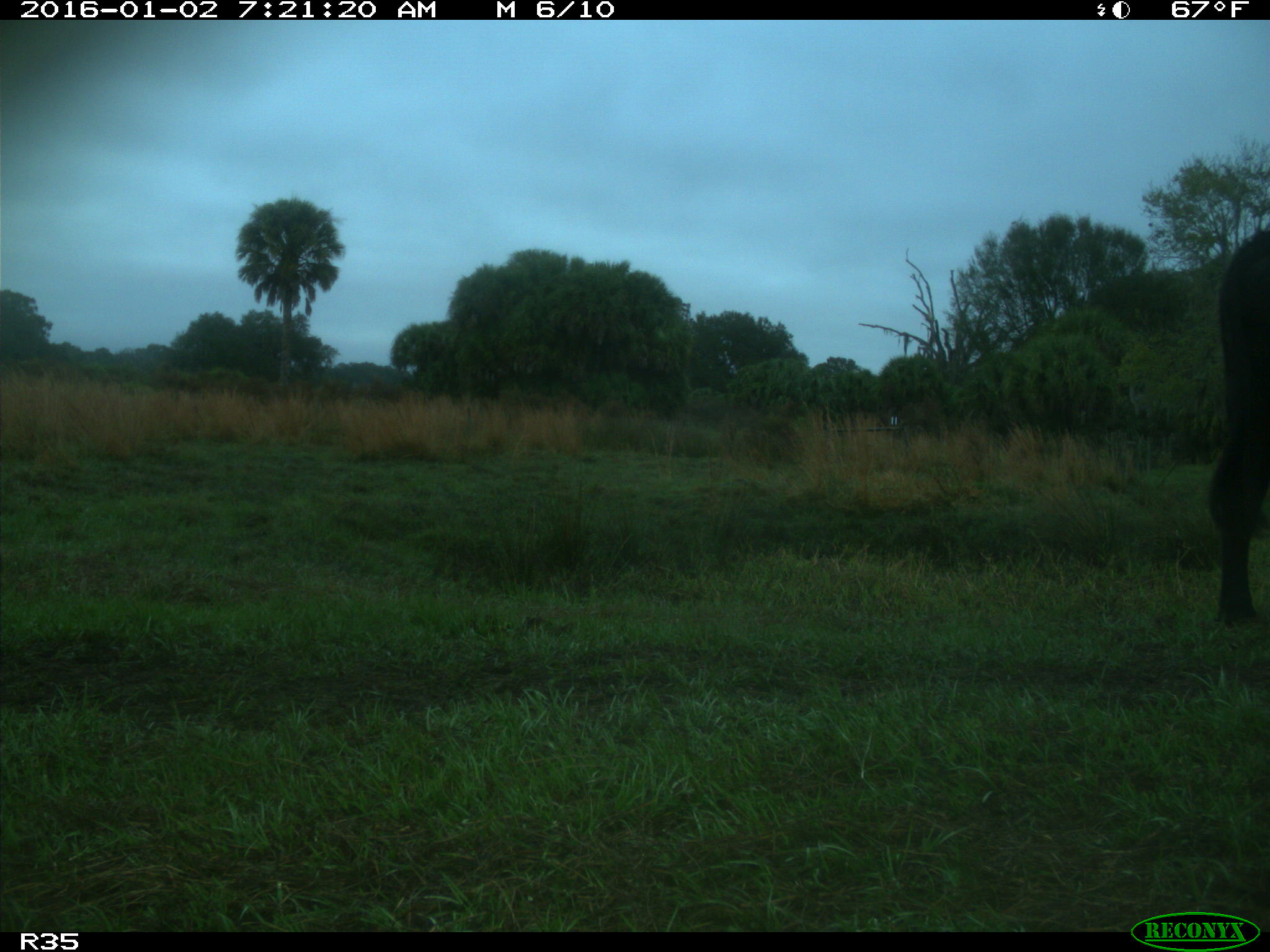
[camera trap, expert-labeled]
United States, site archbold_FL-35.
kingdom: Animalia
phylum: Chordata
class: Mammalia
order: Artiodactyla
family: Bovidae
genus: Bos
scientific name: Bos taurus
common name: domestic cow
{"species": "Bos taurus (domestic cow)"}